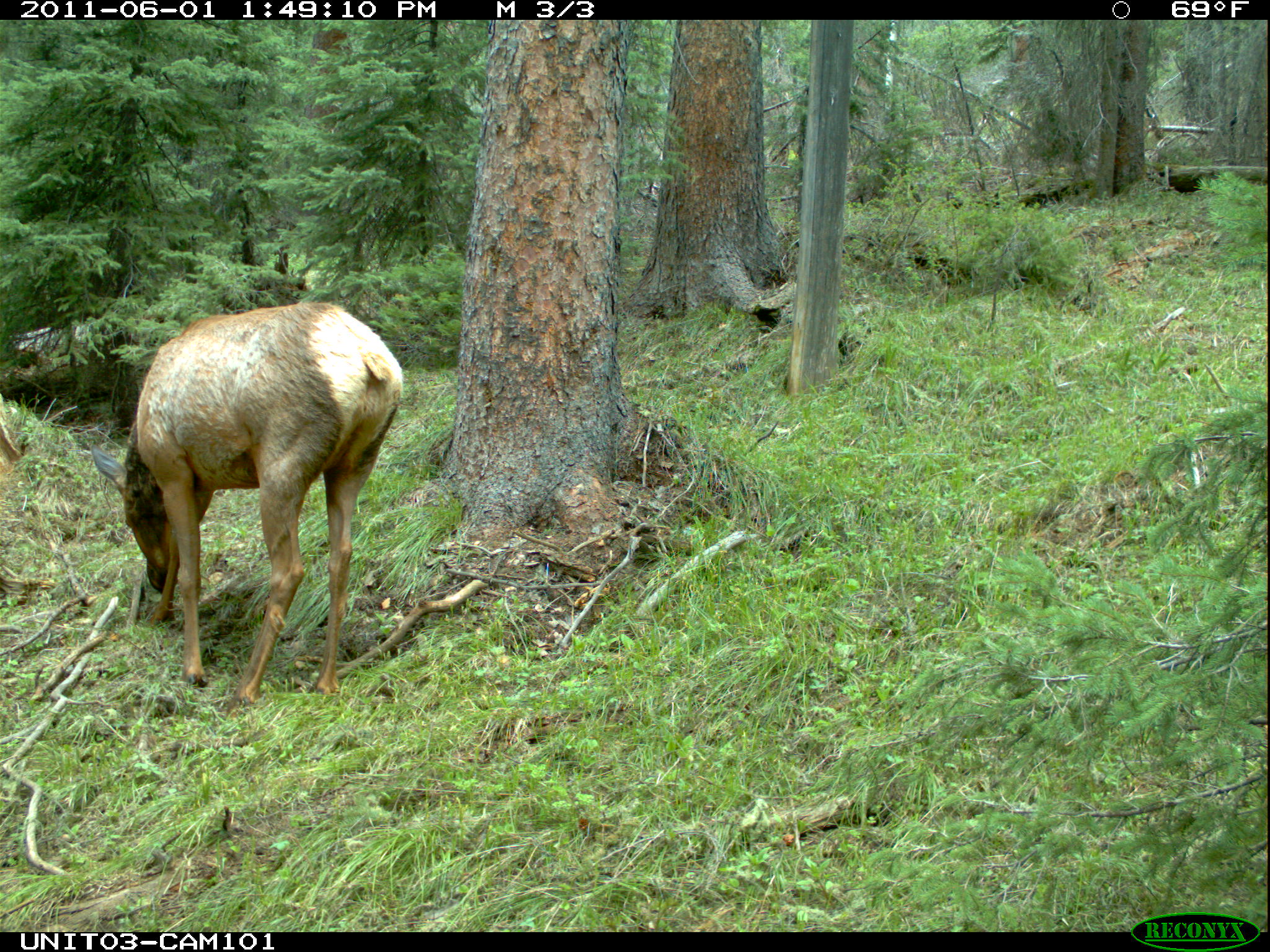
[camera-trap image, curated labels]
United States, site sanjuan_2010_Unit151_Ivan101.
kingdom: Animalia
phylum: Chordata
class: Mammalia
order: Artiodactyla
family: Cervidae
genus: Cervus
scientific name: Cervus elaphus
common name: red deer